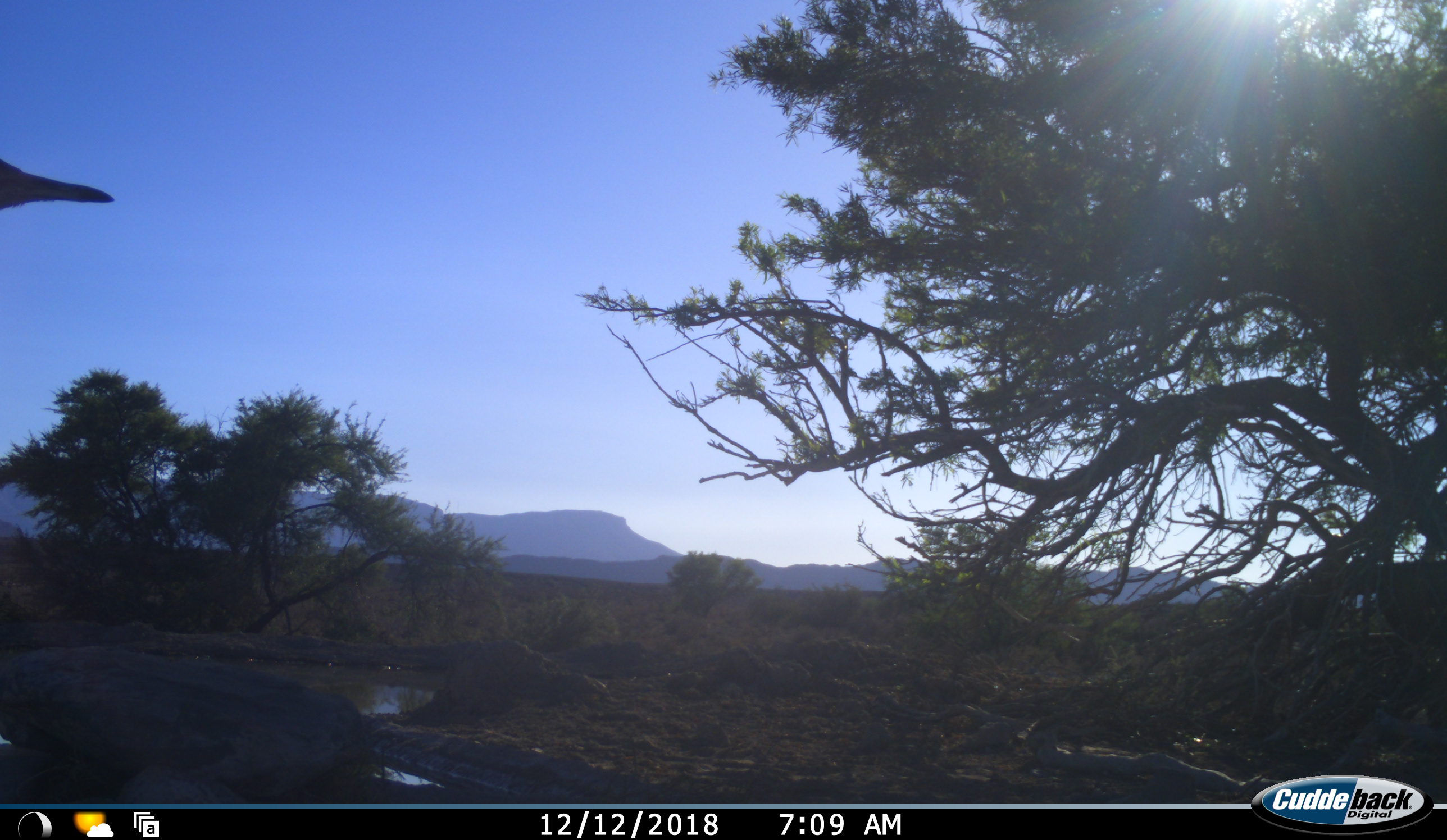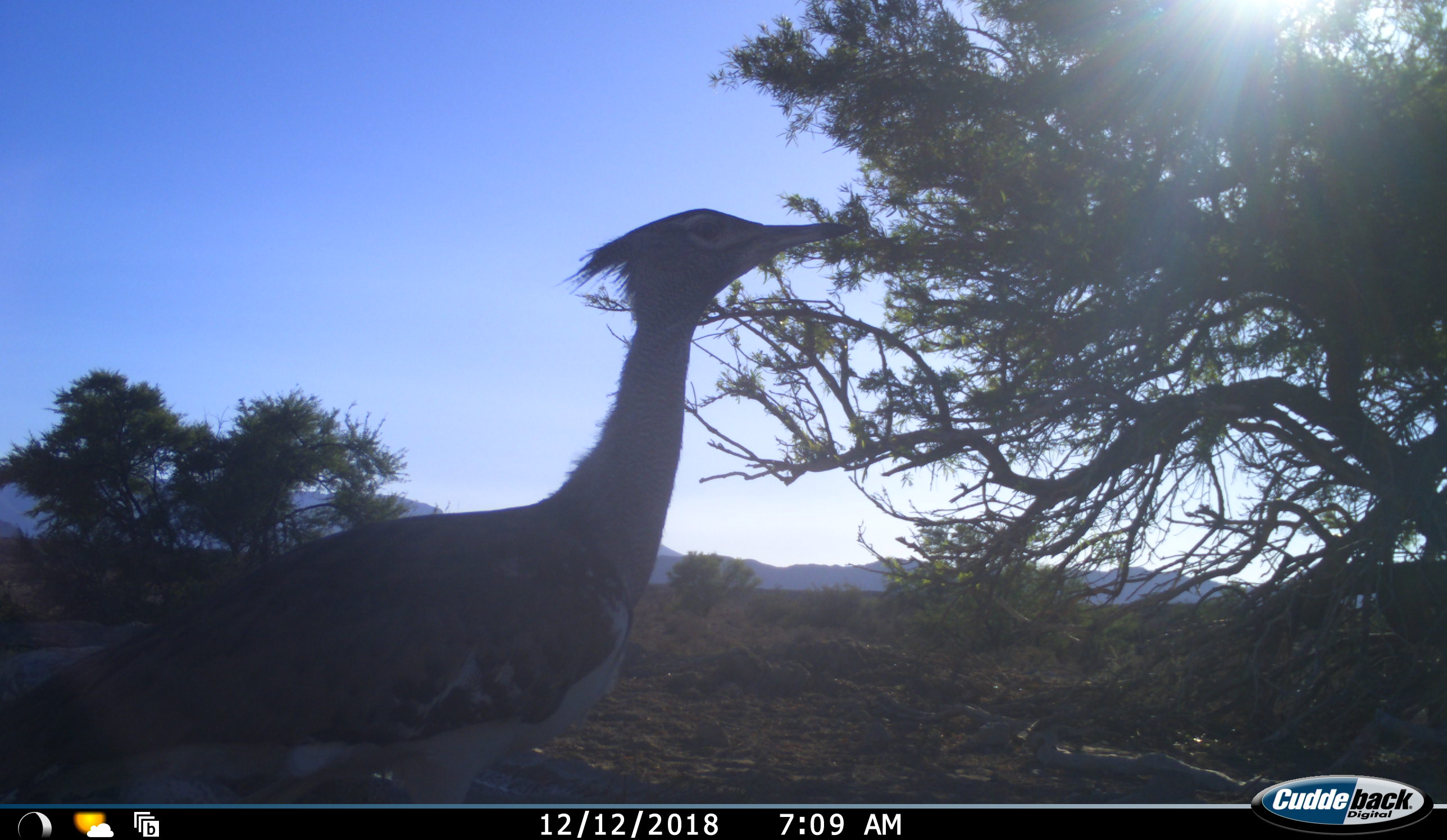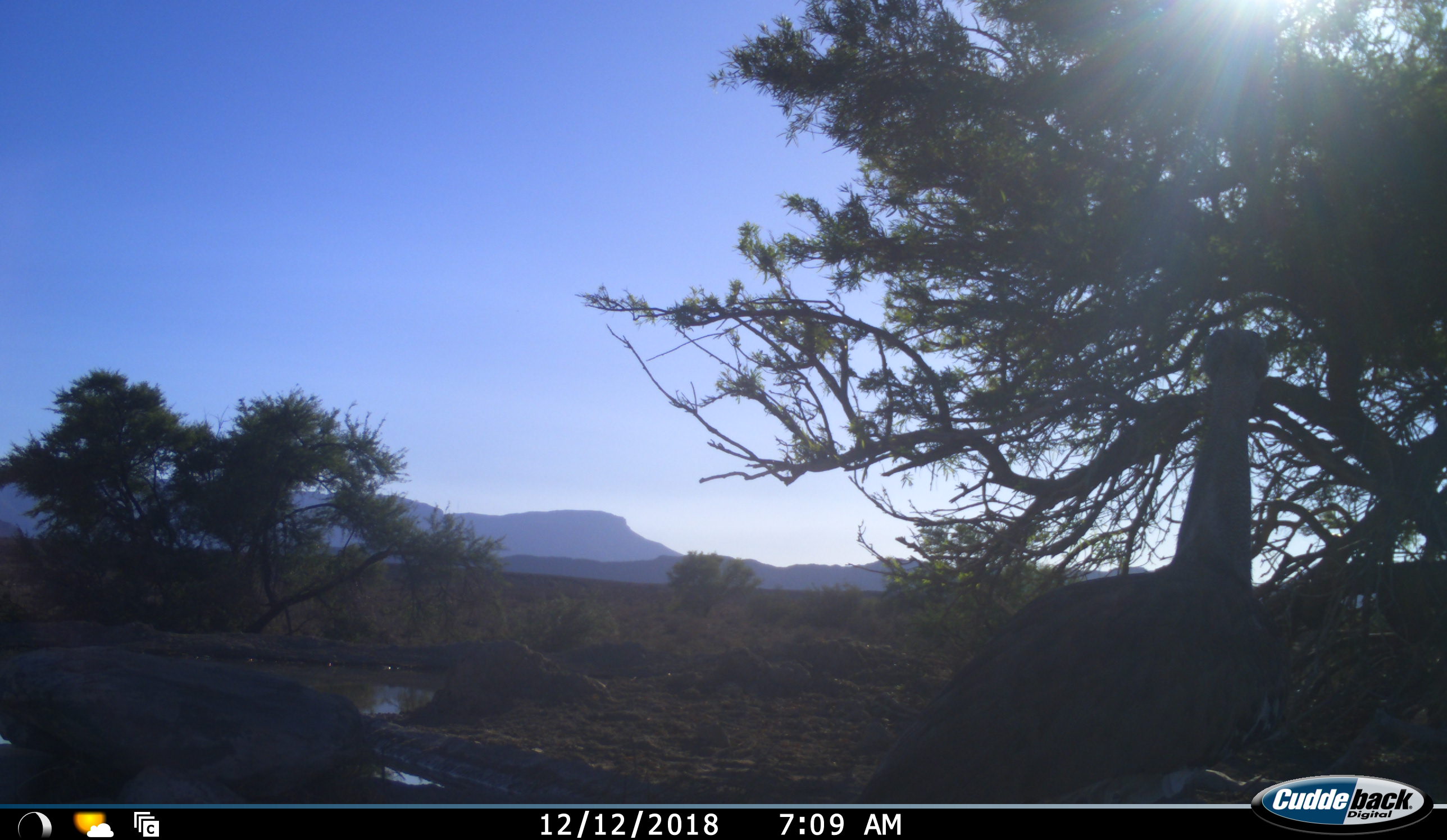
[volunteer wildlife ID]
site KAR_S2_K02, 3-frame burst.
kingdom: Animalia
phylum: Chordata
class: Aves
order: Otidiformes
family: Otididae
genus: Ardeotis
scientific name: Ardeotis kori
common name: kori bustard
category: bustardkori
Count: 1.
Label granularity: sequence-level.